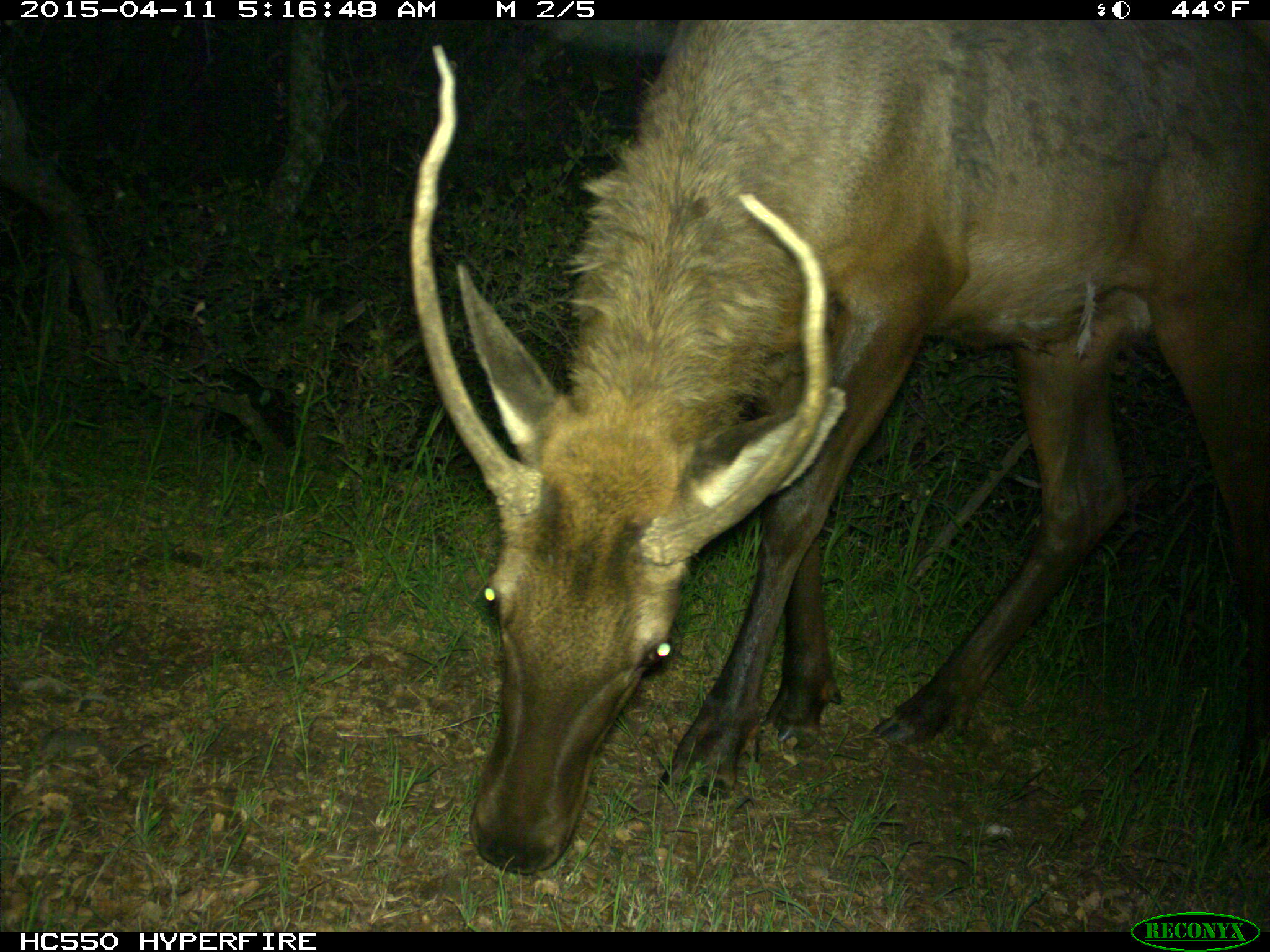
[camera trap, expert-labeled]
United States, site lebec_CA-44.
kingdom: Animalia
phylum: Chordata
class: Mammalia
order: Artiodactyla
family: Cervidae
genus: Cervus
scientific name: Cervus canadensis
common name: elk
Cervus canadensis (elk).